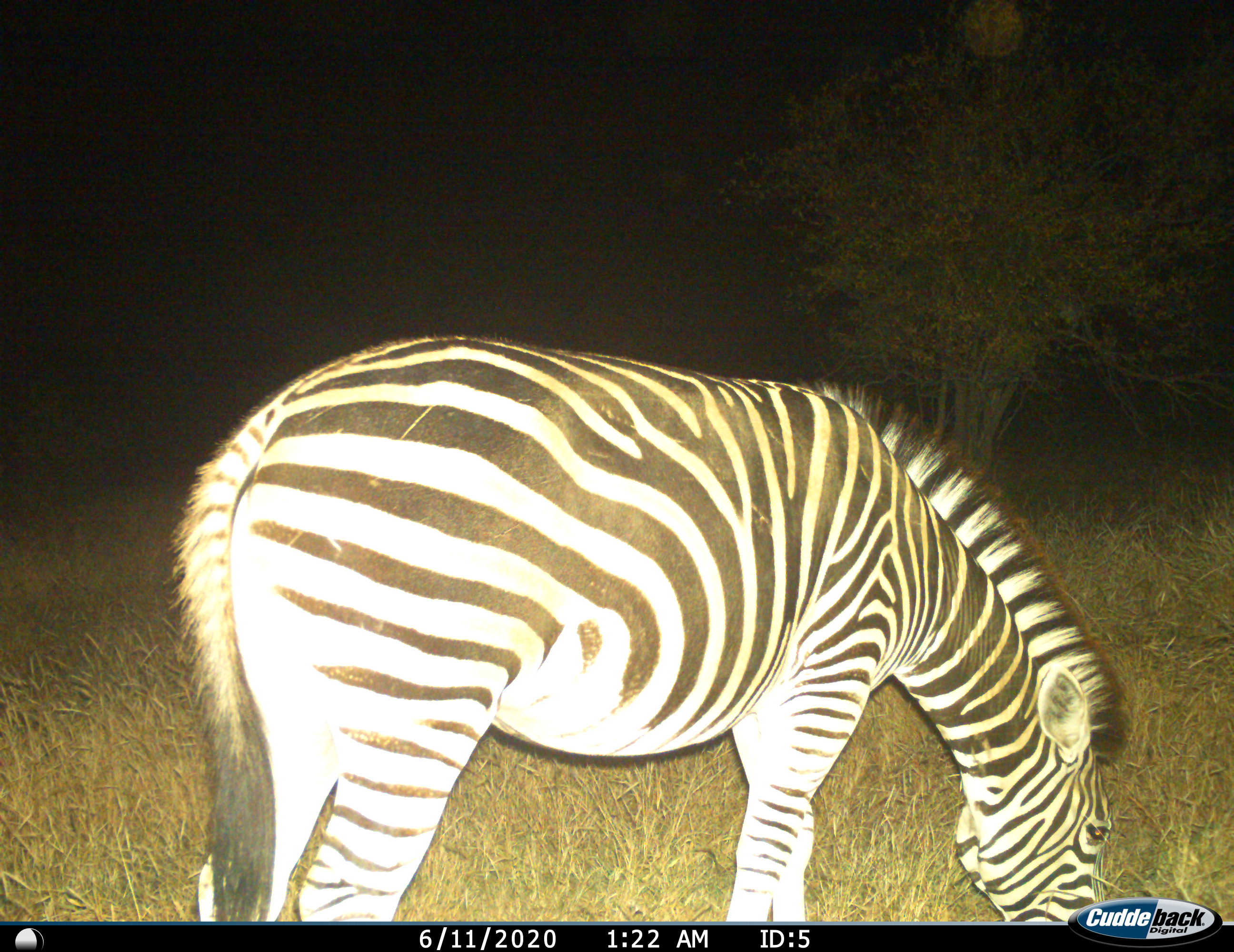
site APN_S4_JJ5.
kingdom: Animalia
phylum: Chordata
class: Mammalia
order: Perissodactyla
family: Equidae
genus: Equus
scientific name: Equus quagga burchellii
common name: burchell's zebra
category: zebraburchells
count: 1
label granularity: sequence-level